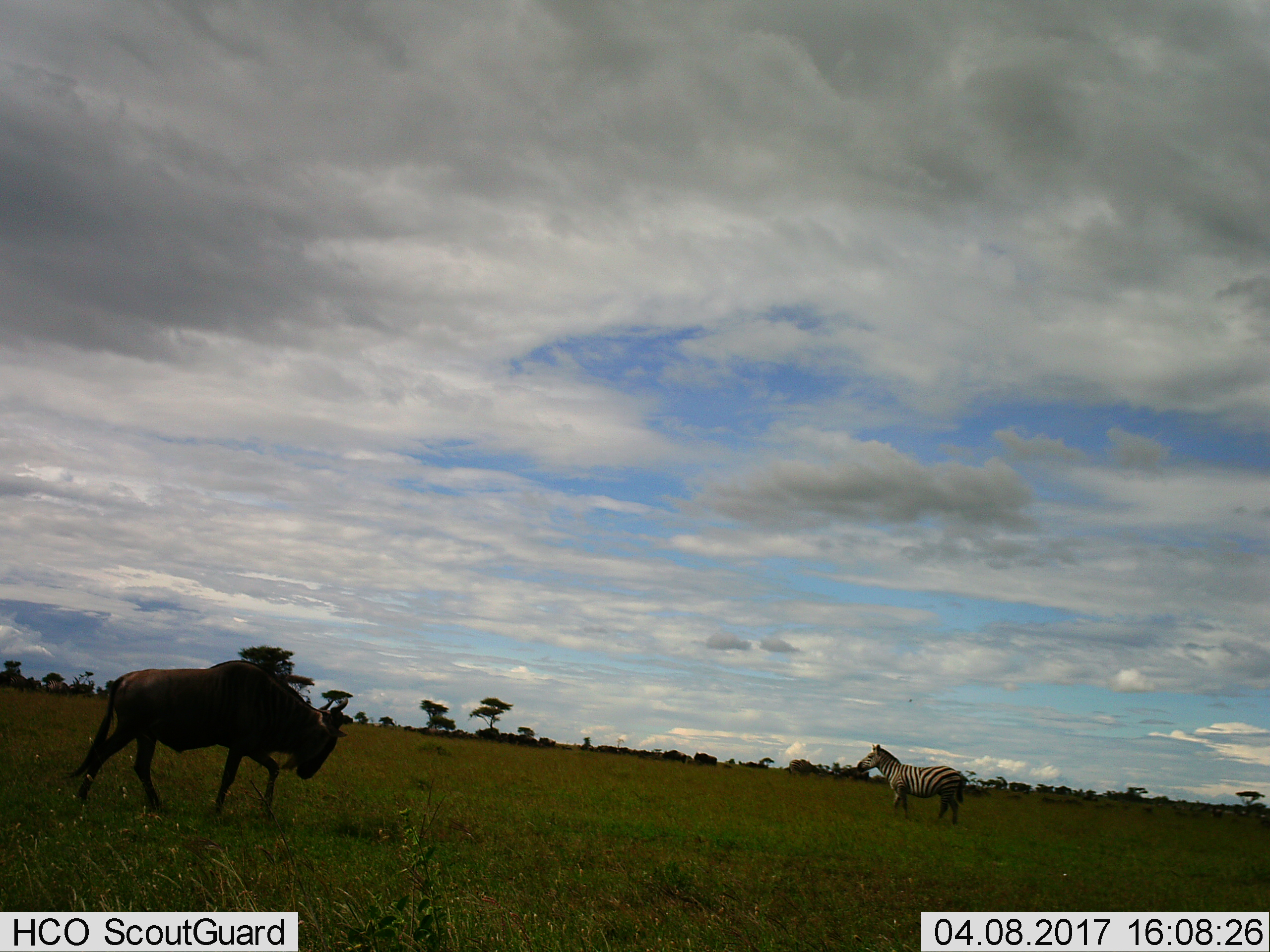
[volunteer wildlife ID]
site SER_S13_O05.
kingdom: Animalia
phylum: Chordata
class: Mammalia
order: Artiodactyla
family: Bovidae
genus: Connochaetes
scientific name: Connochaetes taurinus taurinus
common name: blue wildebeest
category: wildebeestblue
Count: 1.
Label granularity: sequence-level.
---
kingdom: Animalia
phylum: Chordata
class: Mammalia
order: Perissodactyla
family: Equidae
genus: Equus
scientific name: Equus quagga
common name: plains zebra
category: zebraplains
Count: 1.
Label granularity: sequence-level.